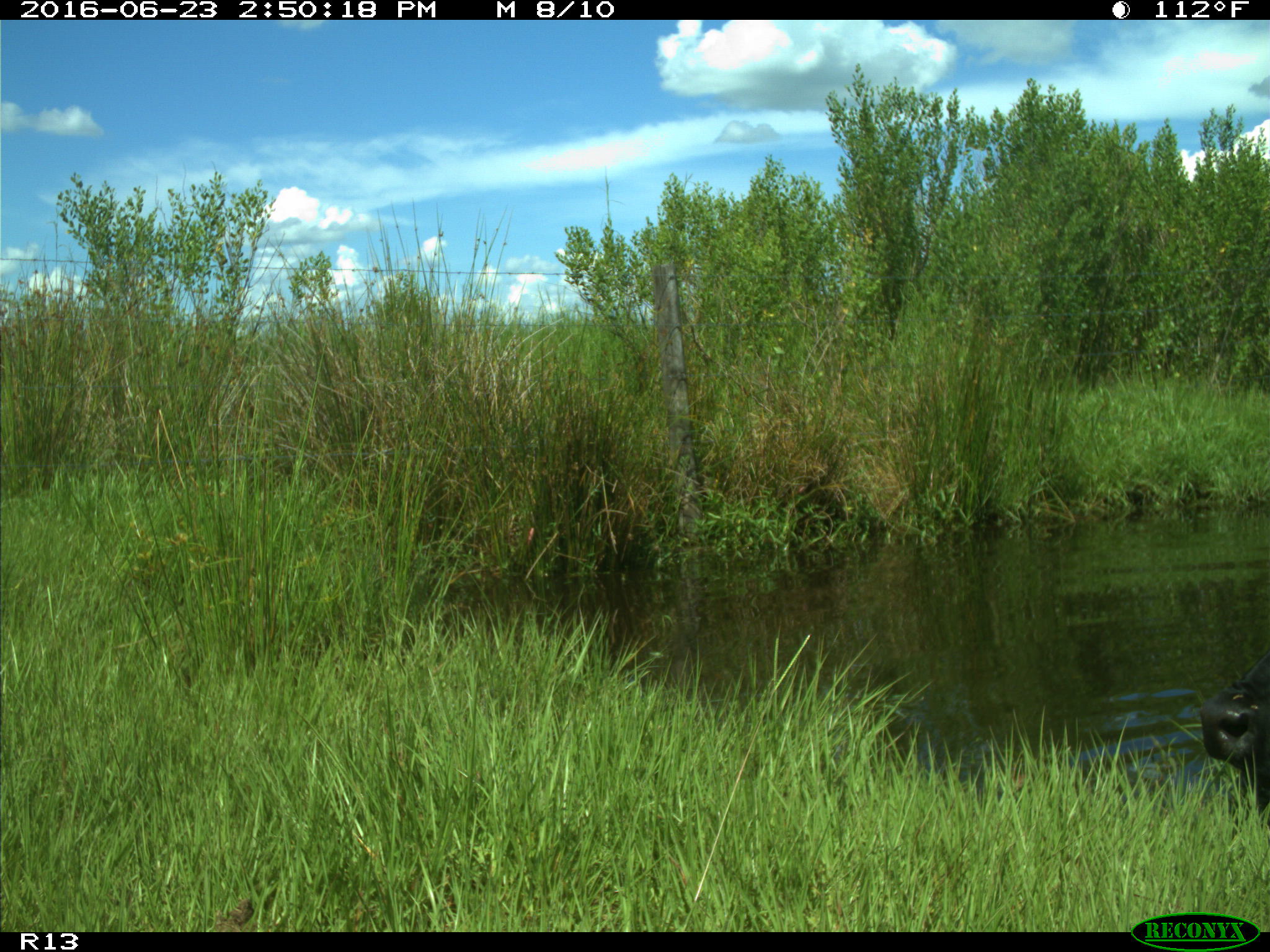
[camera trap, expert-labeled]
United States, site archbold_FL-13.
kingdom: Animalia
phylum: Chordata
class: Mammalia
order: Artiodactyla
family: Bovidae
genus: Bos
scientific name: Bos taurus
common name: domestic cow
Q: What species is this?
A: Bos taurus (domestic cow).